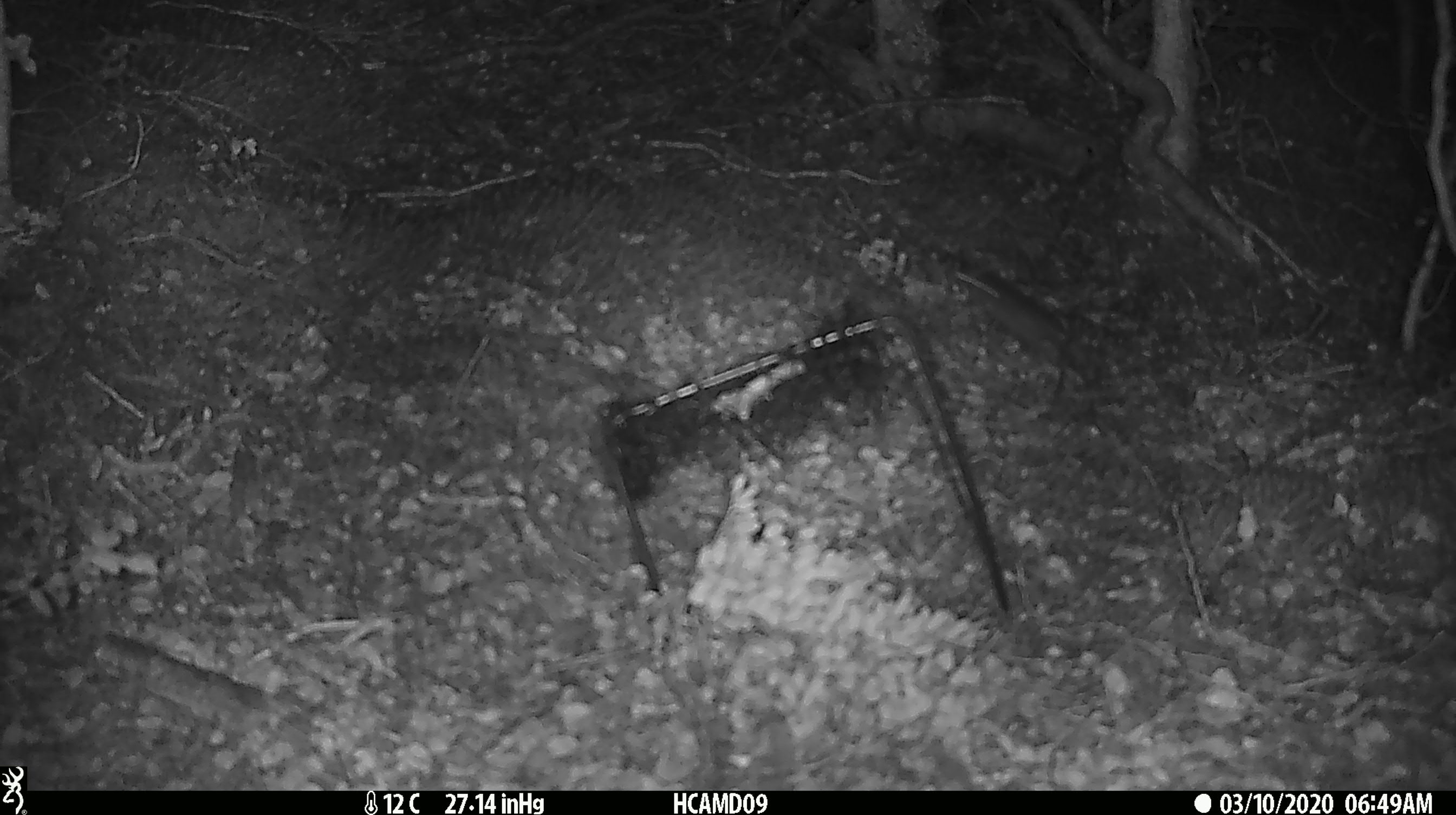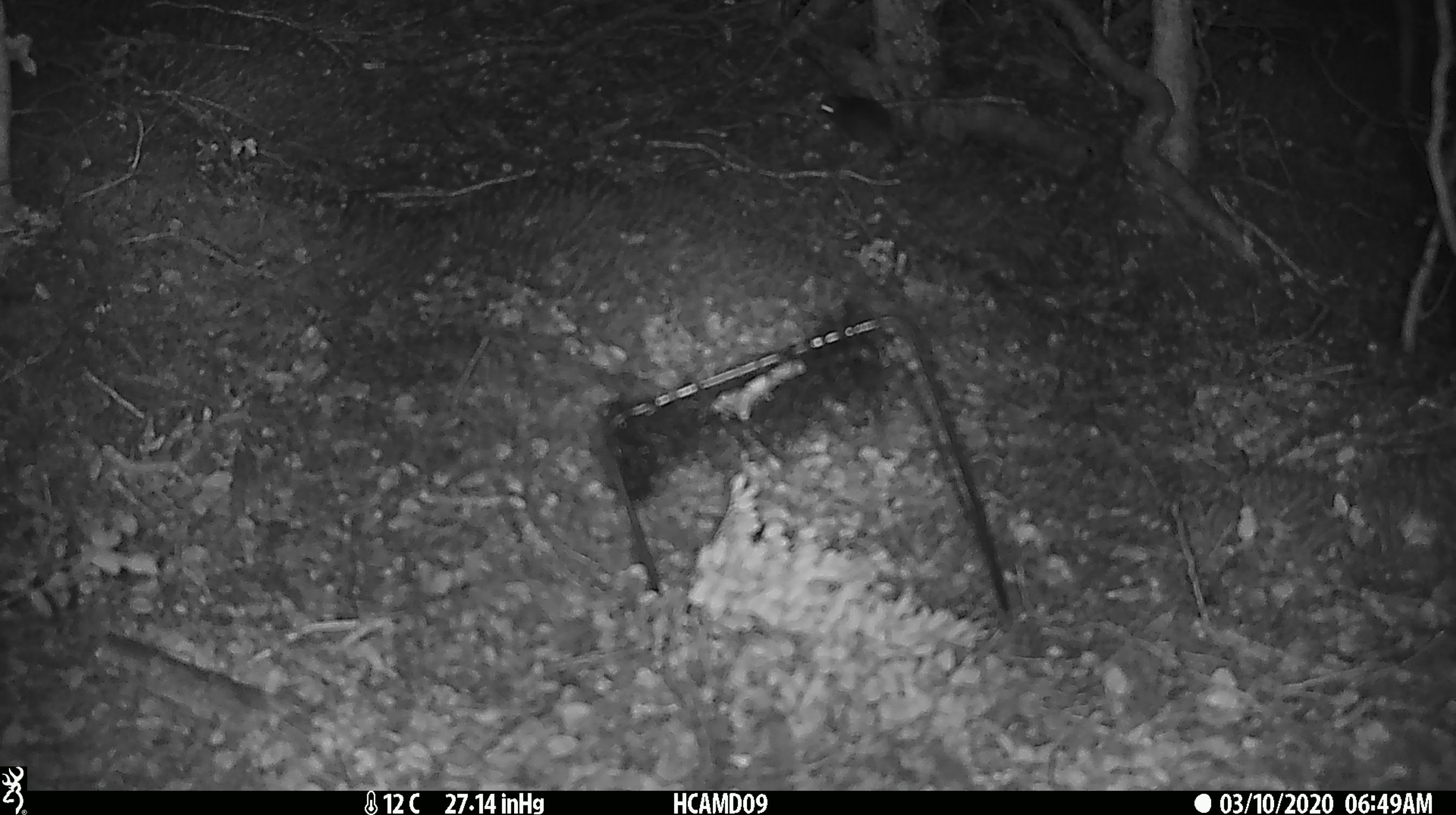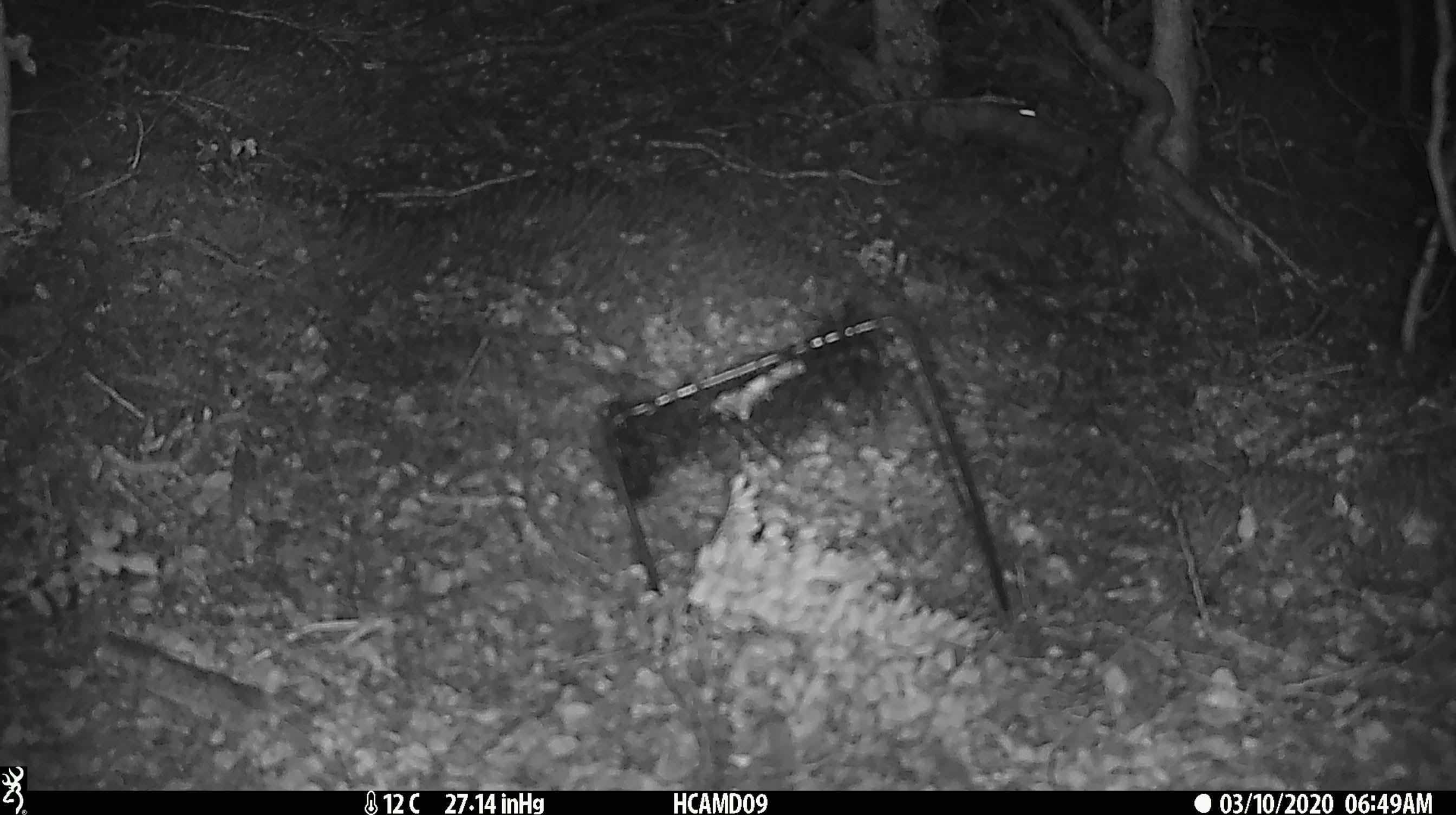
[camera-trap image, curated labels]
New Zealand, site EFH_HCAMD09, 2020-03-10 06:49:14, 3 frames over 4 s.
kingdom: Animalia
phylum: Chordata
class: Mammalia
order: Rodentia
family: Muridae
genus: Mus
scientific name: Mus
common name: mouse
Mouse (Mus).